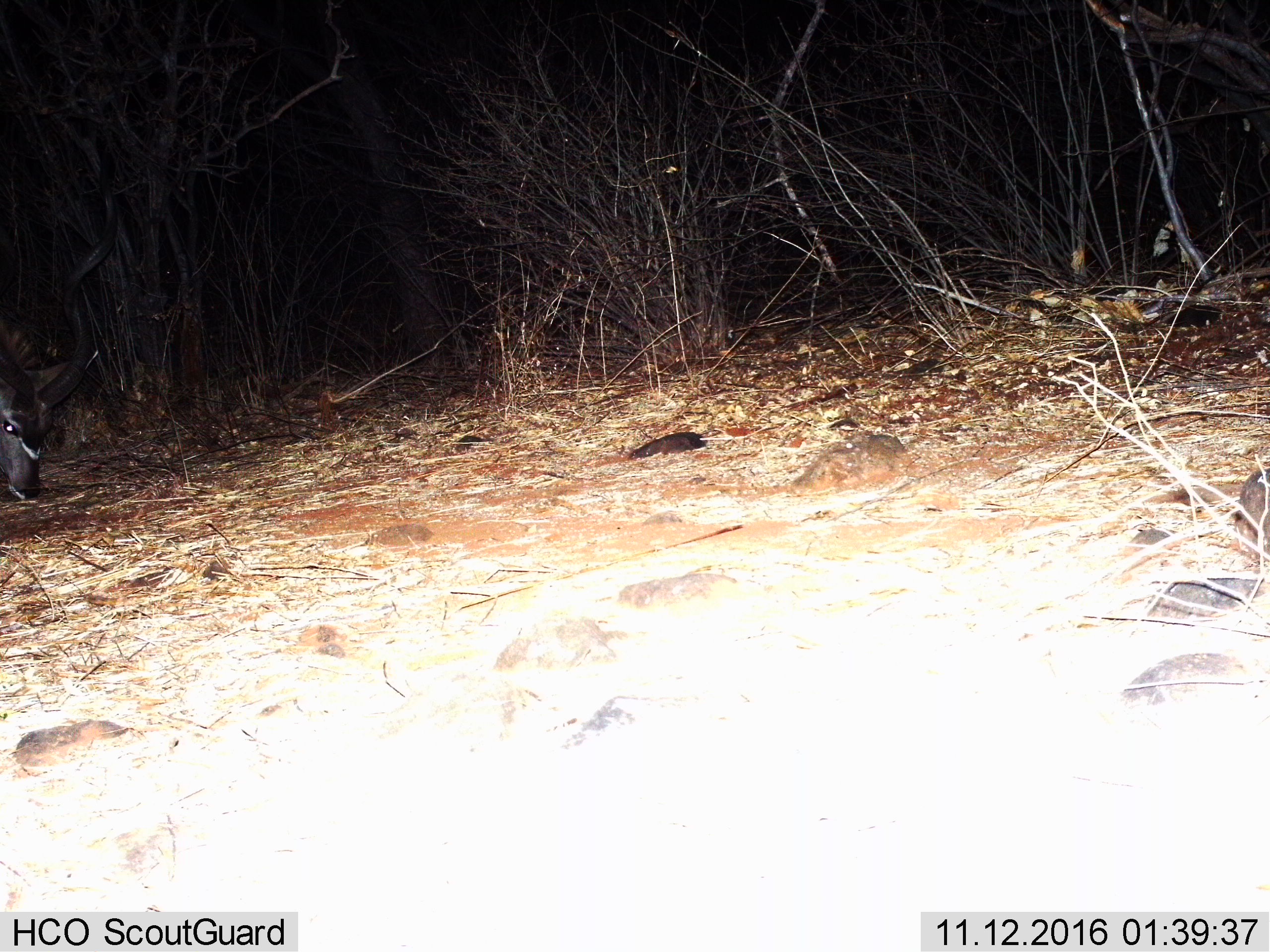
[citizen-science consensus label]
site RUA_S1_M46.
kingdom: Animalia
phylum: Chordata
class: Mammalia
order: Artiodactyla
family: Bovidae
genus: Tragelaphus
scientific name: Tragelaphus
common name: kudu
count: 1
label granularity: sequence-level